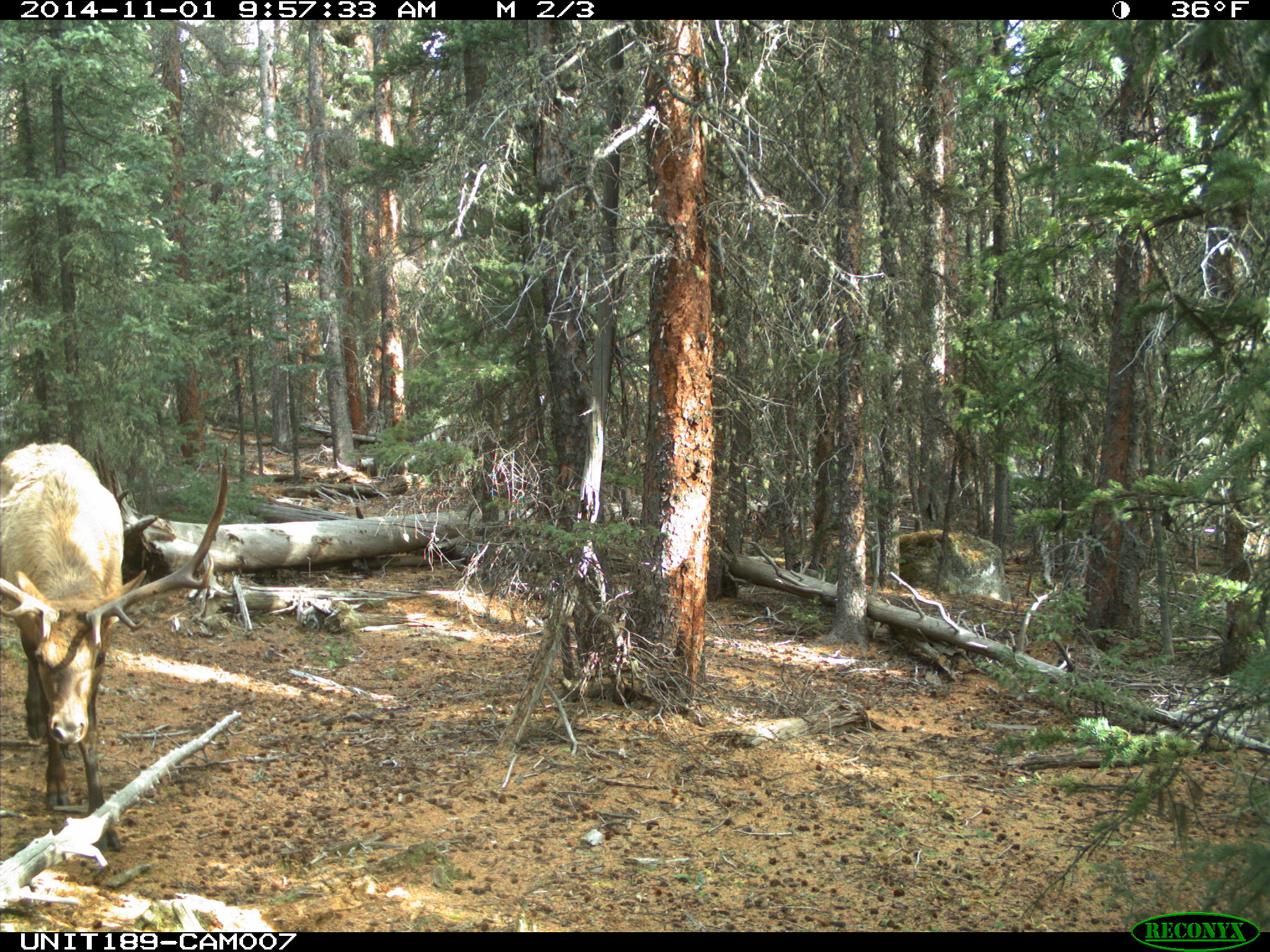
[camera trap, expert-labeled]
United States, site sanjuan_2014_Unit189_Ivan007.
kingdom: Animalia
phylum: Chordata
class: Mammalia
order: Artiodactyla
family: Cervidae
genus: Cervus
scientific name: Cervus elaphus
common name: red deer